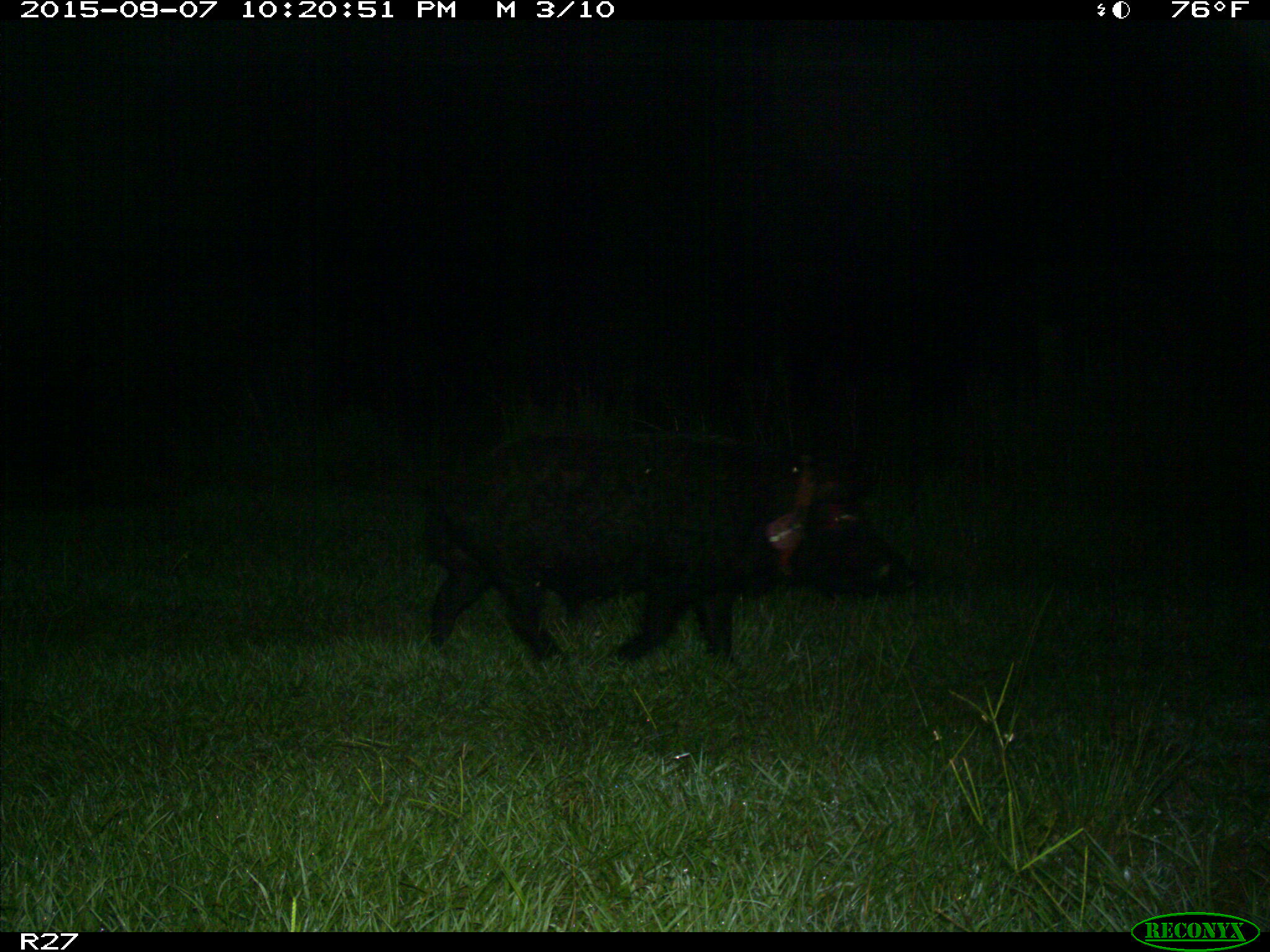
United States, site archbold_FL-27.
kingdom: Animalia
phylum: Chordata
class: Mammalia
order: Artiodactyla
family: Suidae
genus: Sus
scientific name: Sus scrofa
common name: wild boar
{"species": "Sus scrofa (wild boar)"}